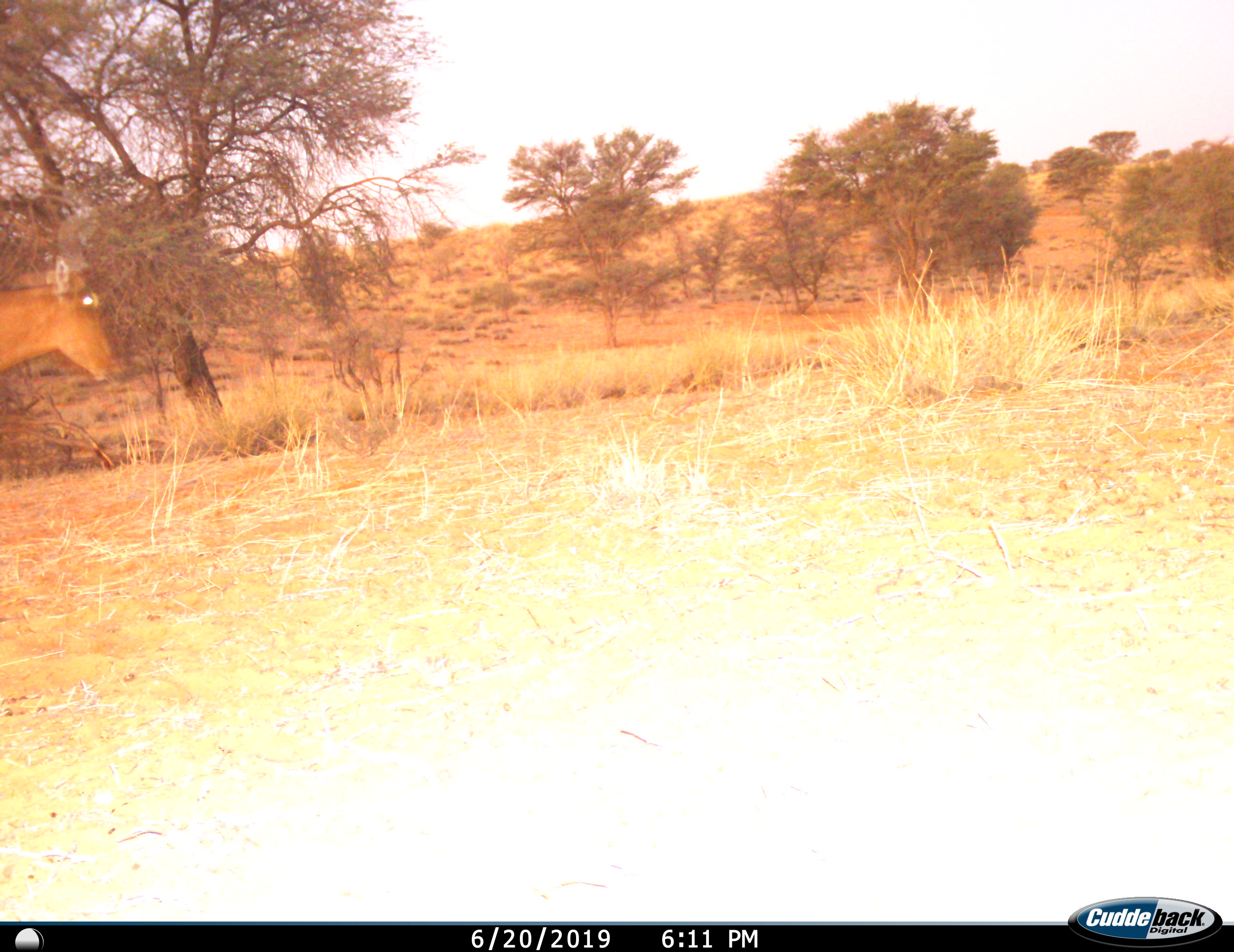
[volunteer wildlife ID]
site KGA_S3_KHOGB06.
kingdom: Animalia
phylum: Chordata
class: Mammalia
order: Artiodactyla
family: Bovidae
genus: Alcelaphus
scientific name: Alcelaphus buselaphus caama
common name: red hartebeest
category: hartebeestred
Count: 1.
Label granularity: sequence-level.